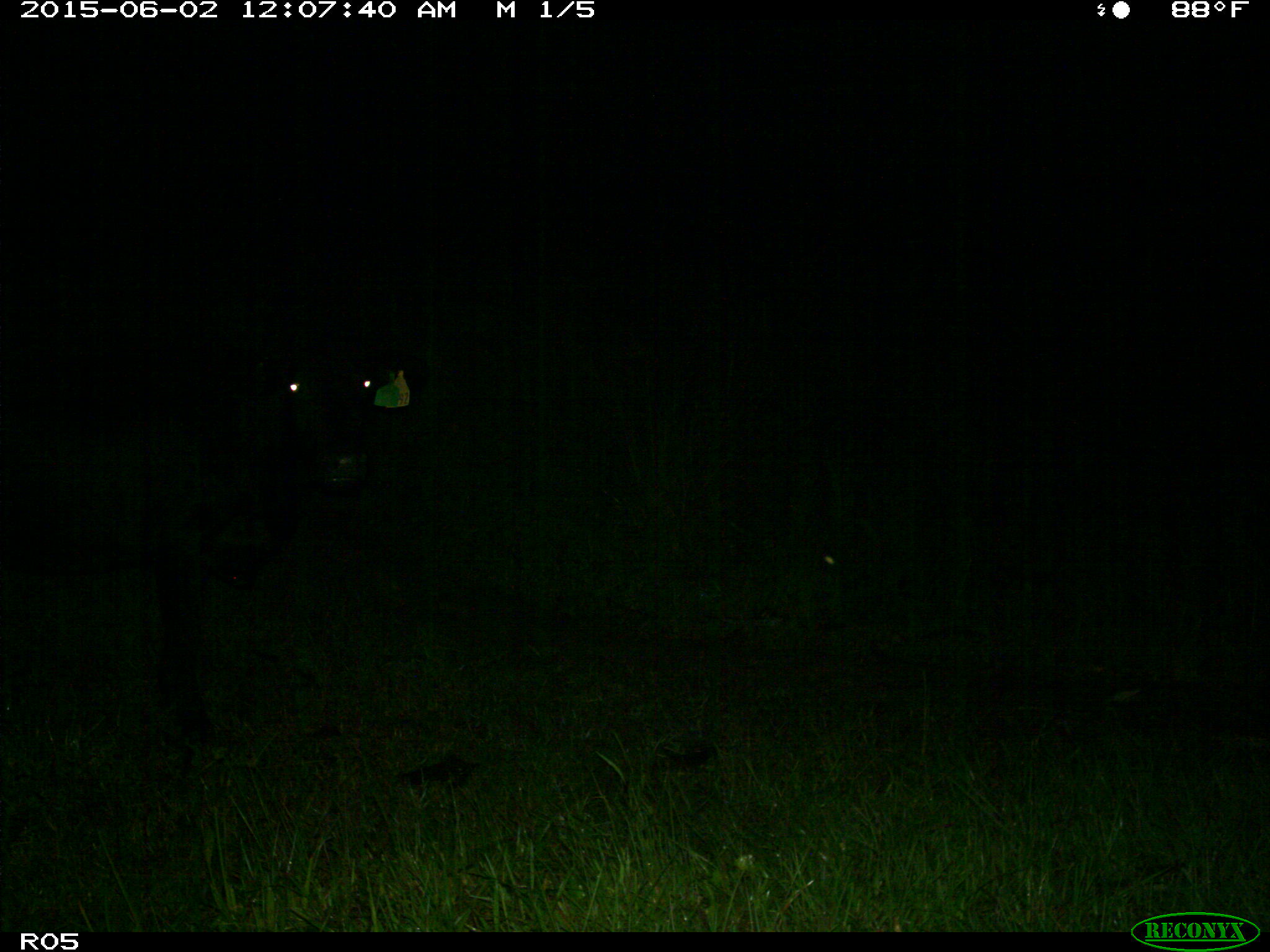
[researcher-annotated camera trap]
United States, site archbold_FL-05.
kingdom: Animalia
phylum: Chordata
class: Mammalia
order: Artiodactyla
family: Bovidae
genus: Bos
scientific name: Bos taurus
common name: domestic cow